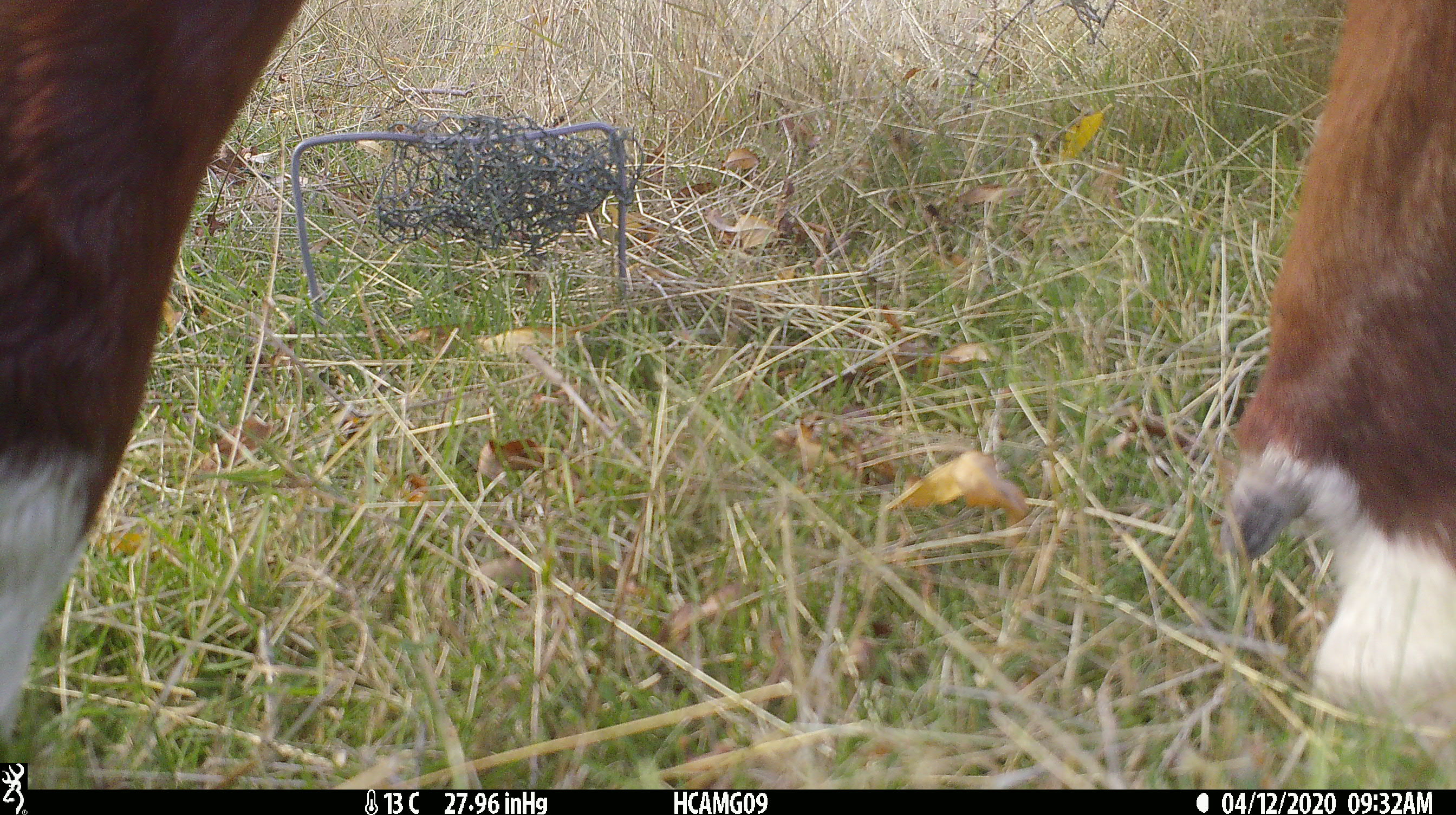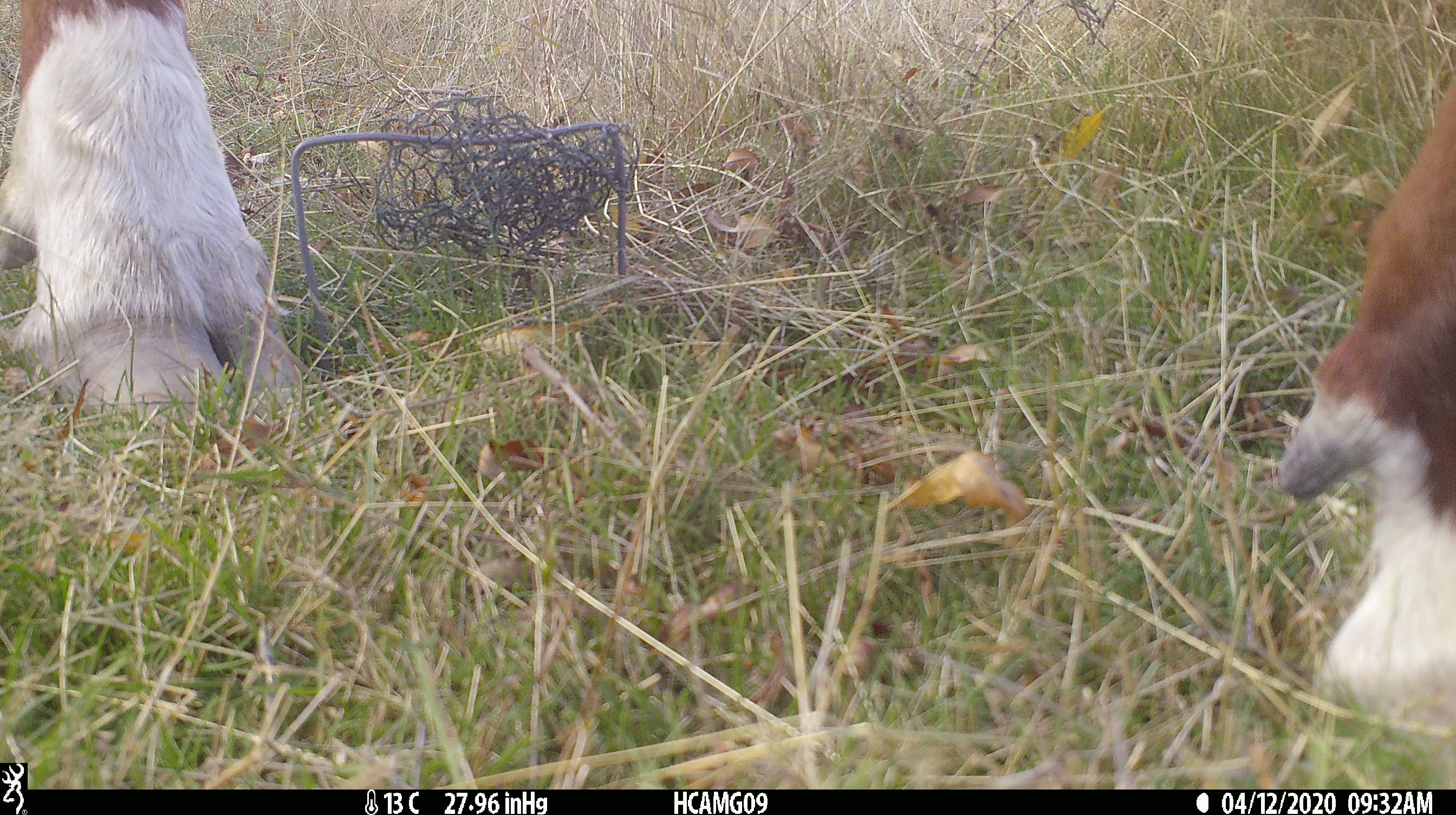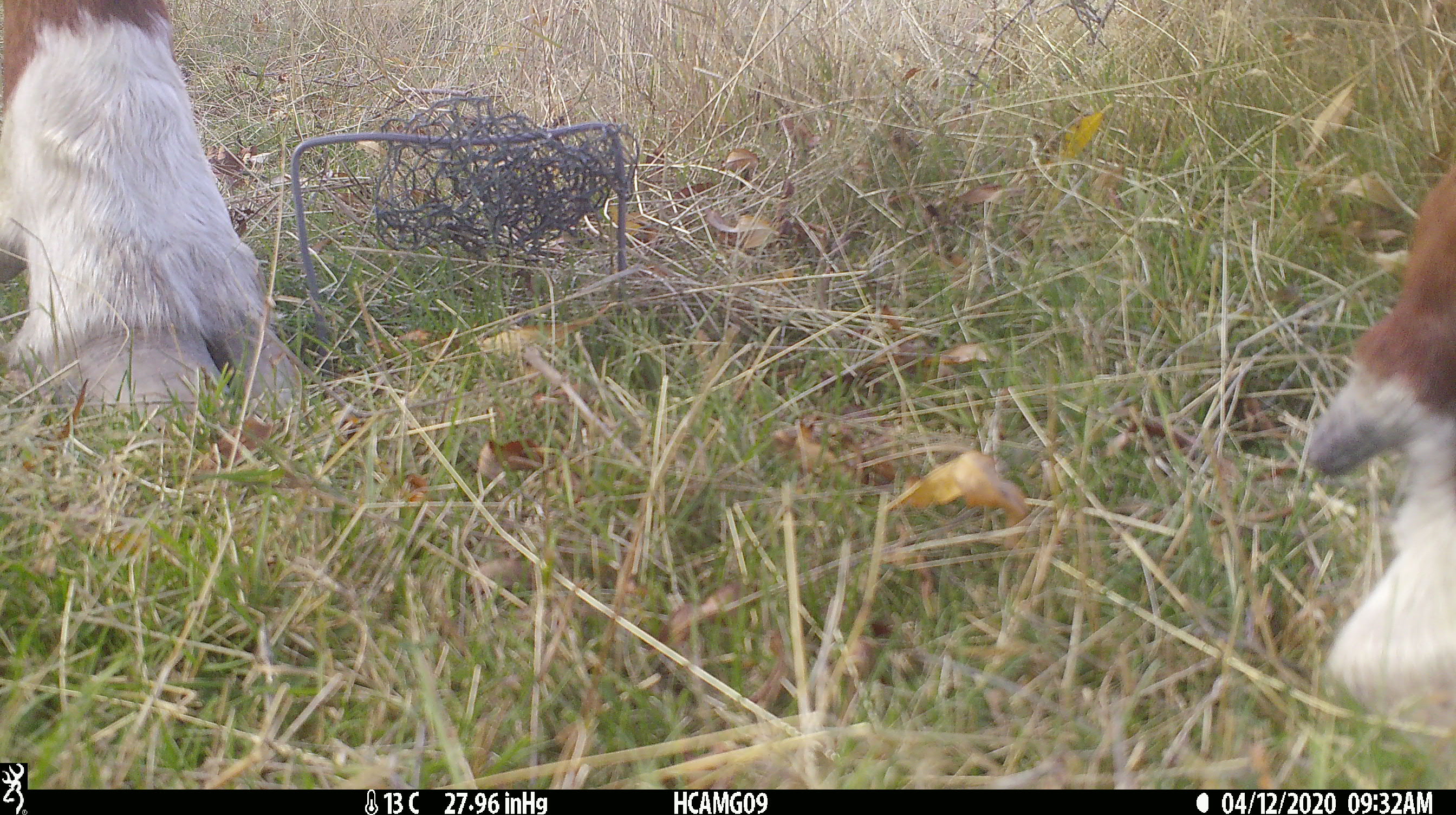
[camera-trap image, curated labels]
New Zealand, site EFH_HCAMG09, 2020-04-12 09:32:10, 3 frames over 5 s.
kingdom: Animalia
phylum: Chordata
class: Mammalia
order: Artiodactyla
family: Bovidae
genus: Bos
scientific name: Bos taurus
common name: domestic cow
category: cow